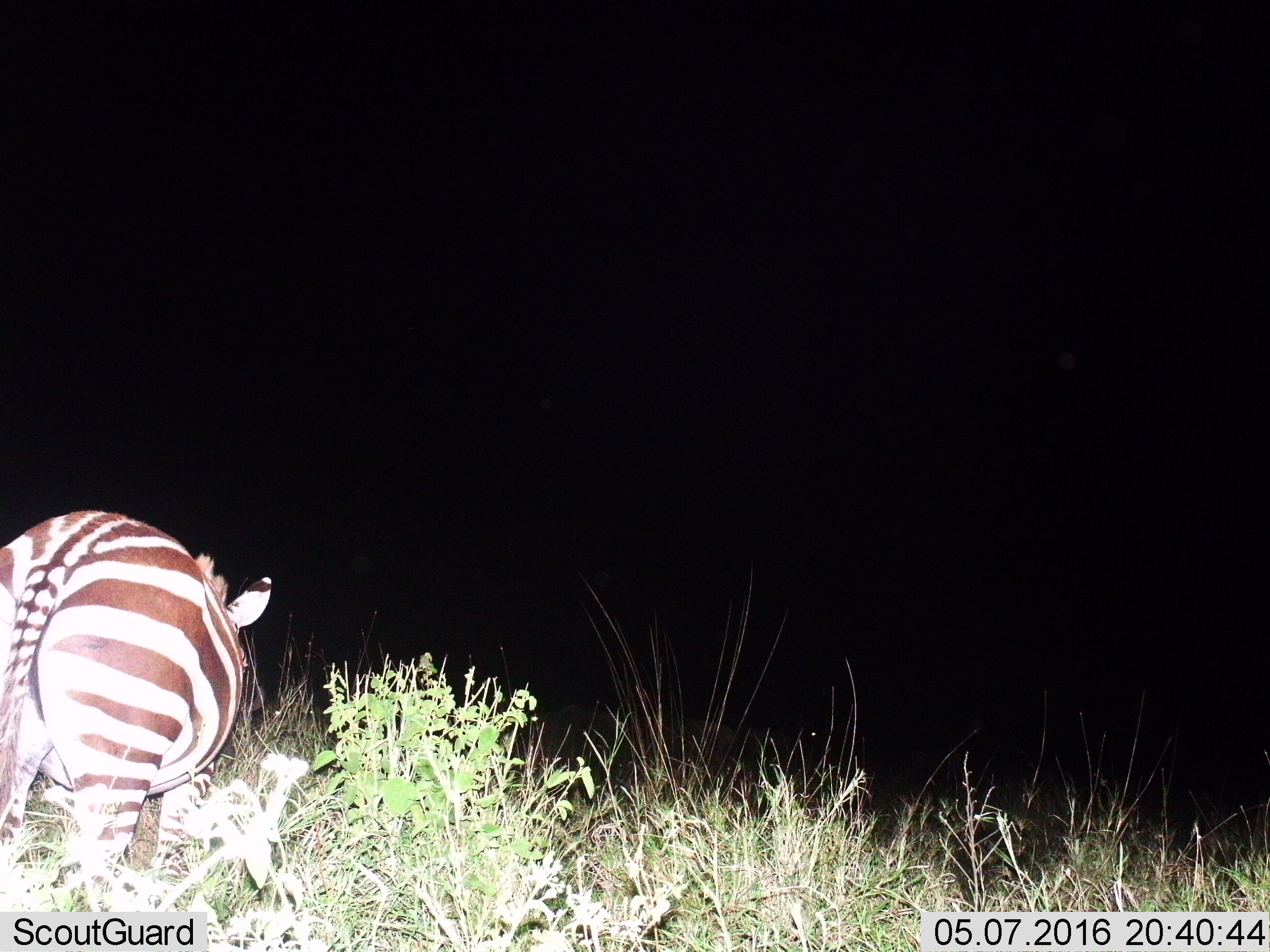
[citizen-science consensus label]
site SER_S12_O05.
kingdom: Animalia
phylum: Chordata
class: Mammalia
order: Perissodactyla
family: Equidae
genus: Equus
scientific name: Equus quagga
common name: plains zebra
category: zebraplains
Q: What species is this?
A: Zebraplains (plains zebra) (Equus quagga).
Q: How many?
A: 1.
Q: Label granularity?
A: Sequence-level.